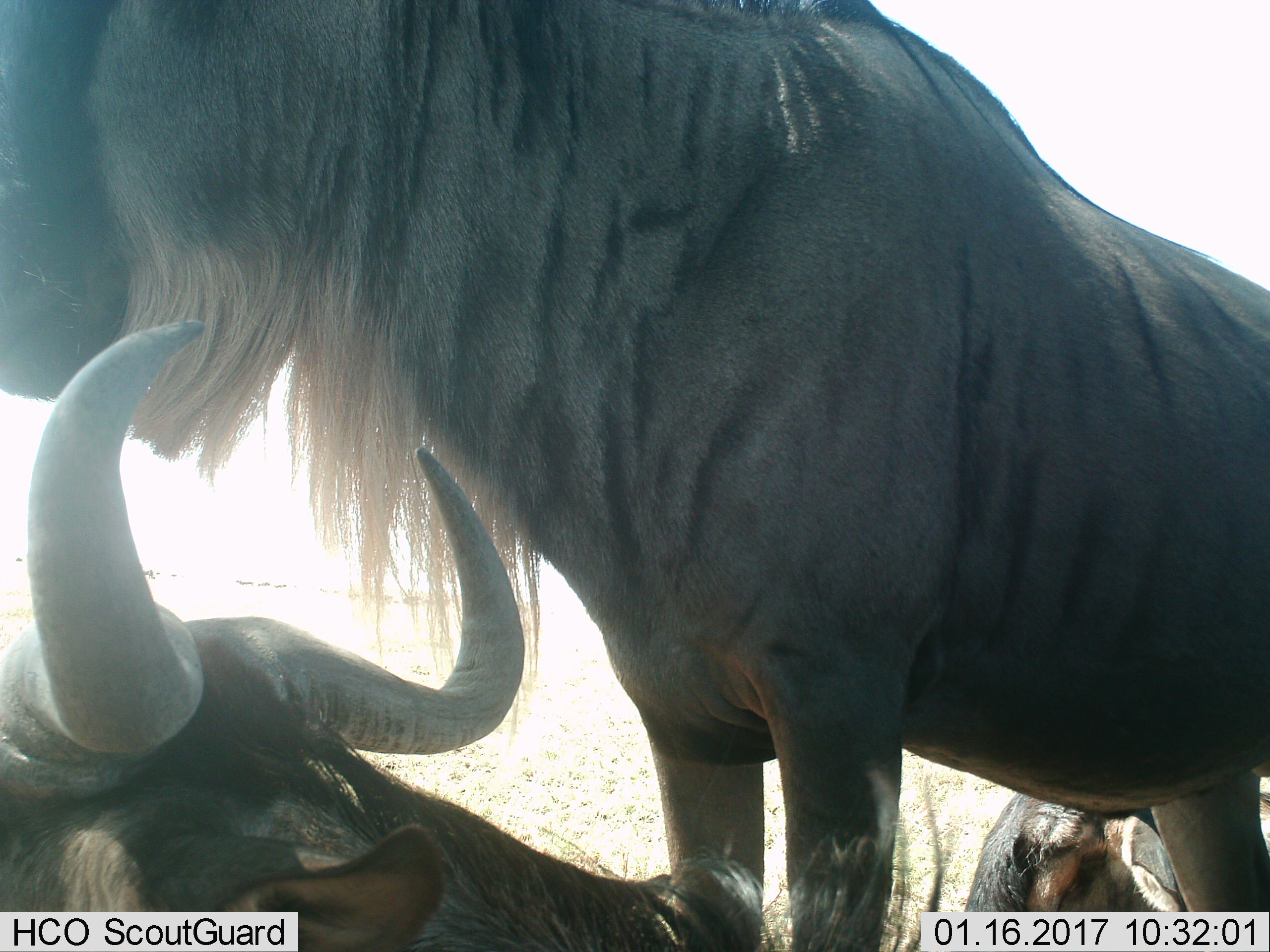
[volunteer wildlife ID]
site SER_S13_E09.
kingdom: Animalia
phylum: Chordata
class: Mammalia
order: Artiodactyla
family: Bovidae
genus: Connochaetes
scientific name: Connochaetes taurinus taurinus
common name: blue wildebeest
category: wildebeestblue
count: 3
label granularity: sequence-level